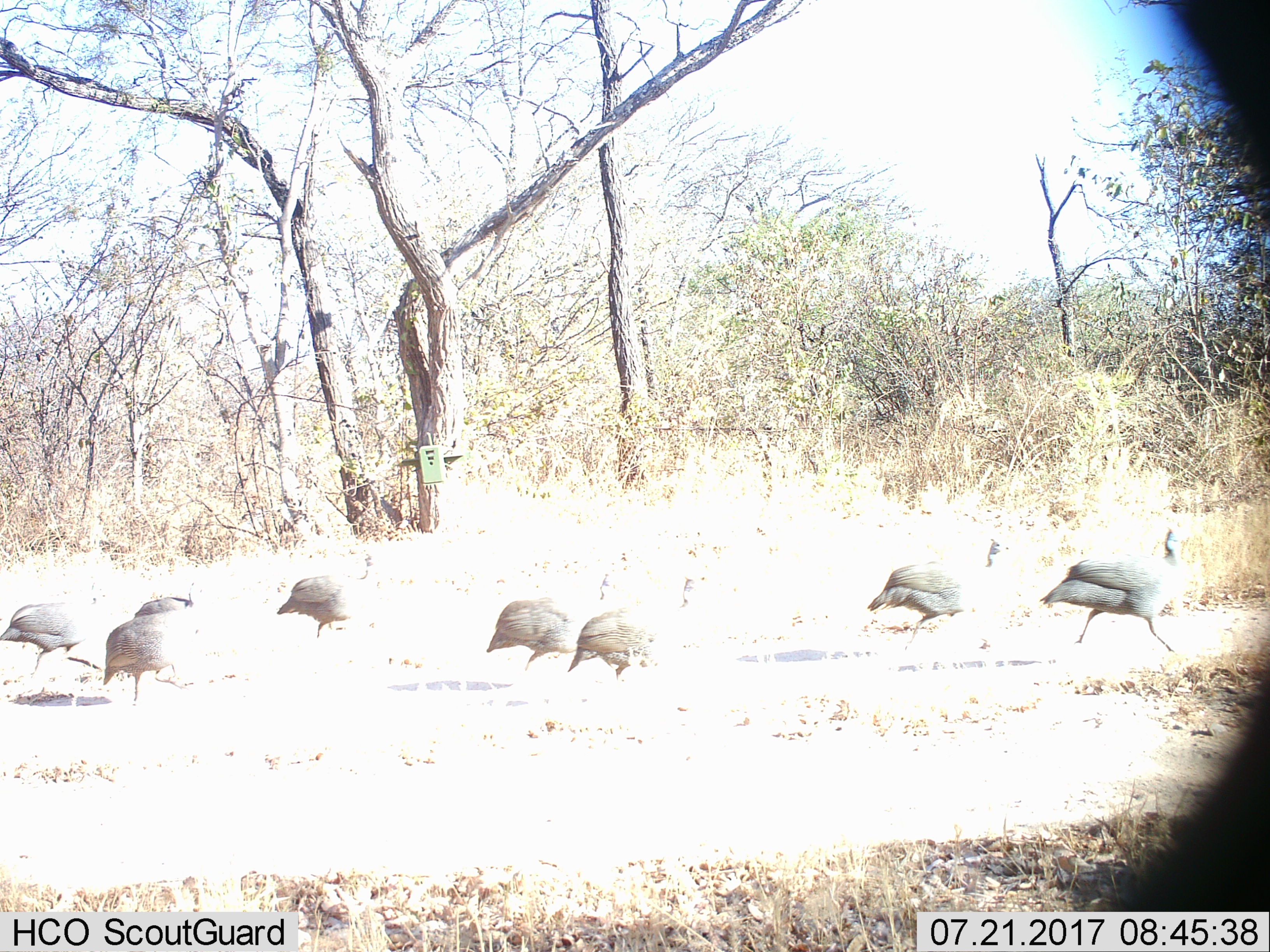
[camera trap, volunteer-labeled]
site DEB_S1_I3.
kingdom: Animalia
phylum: Chordata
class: Aves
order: Galliformes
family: Numididae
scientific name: Numididae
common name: guineafowl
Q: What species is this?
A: Guineafowl (Numididae).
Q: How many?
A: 8.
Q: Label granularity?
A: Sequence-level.